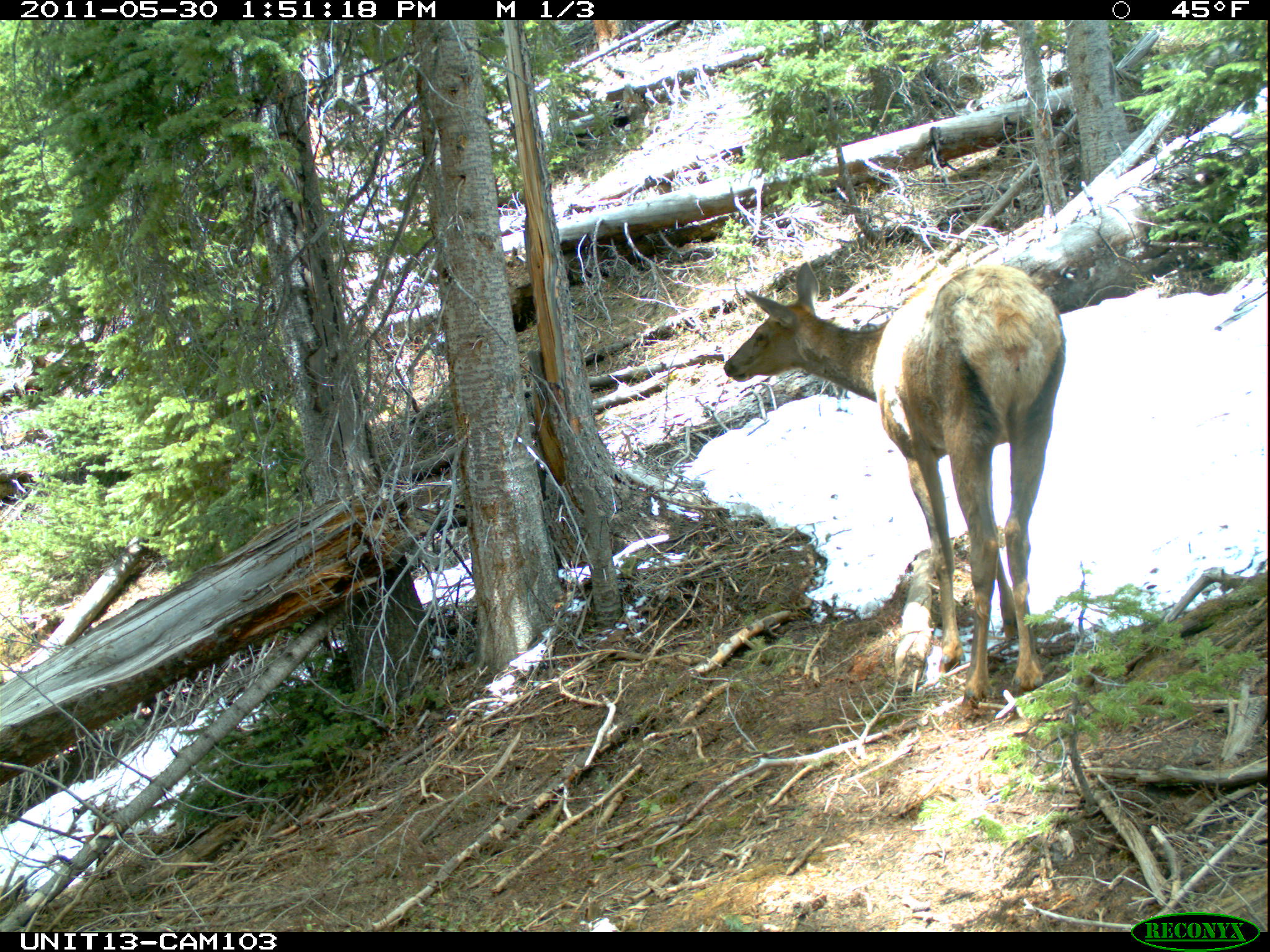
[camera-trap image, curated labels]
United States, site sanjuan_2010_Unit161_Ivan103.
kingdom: Animalia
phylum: Chordata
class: Mammalia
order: Artiodactyla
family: Cervidae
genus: Cervus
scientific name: Cervus elaphus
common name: red deer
Cervus elaphus (red deer).